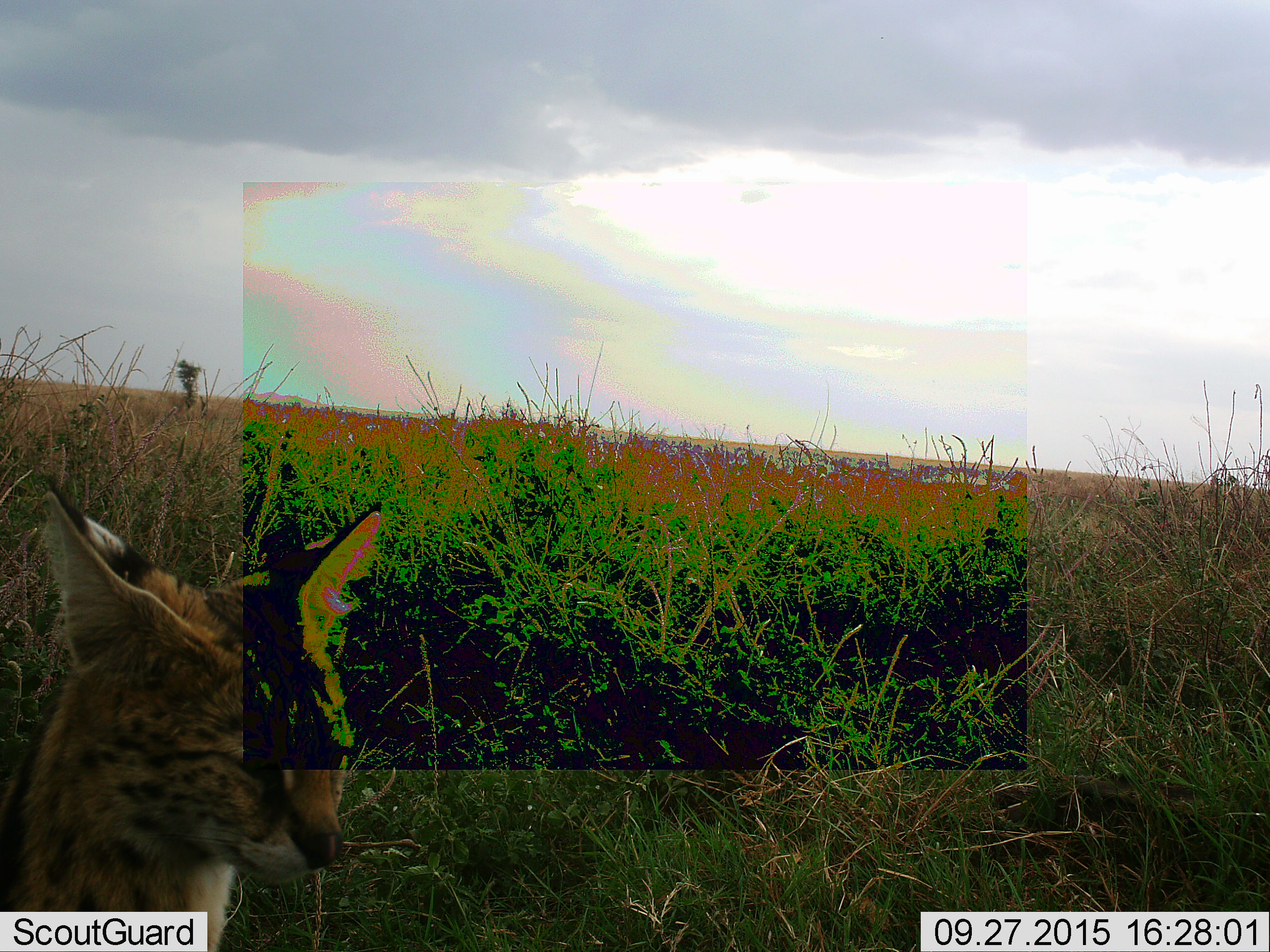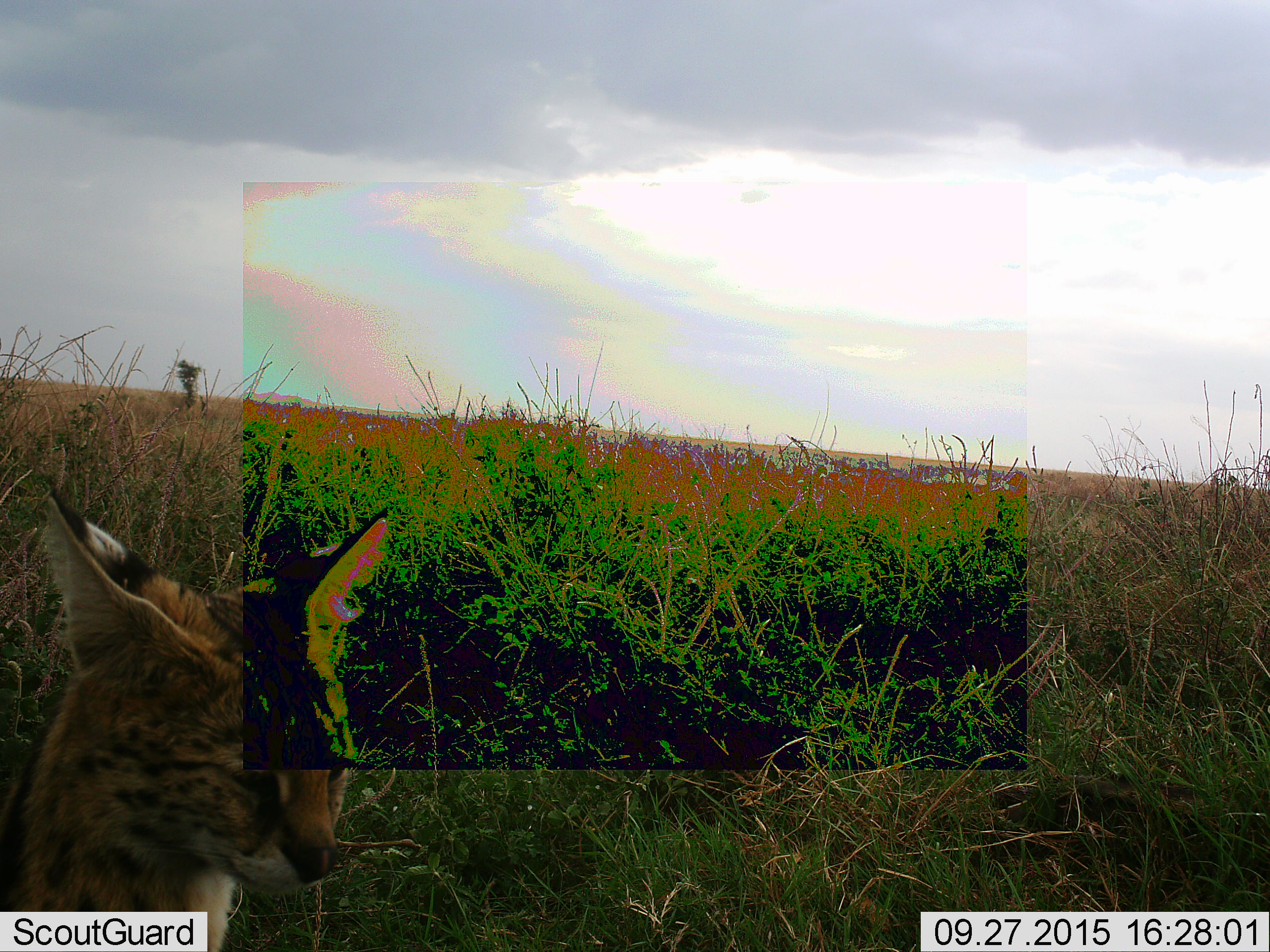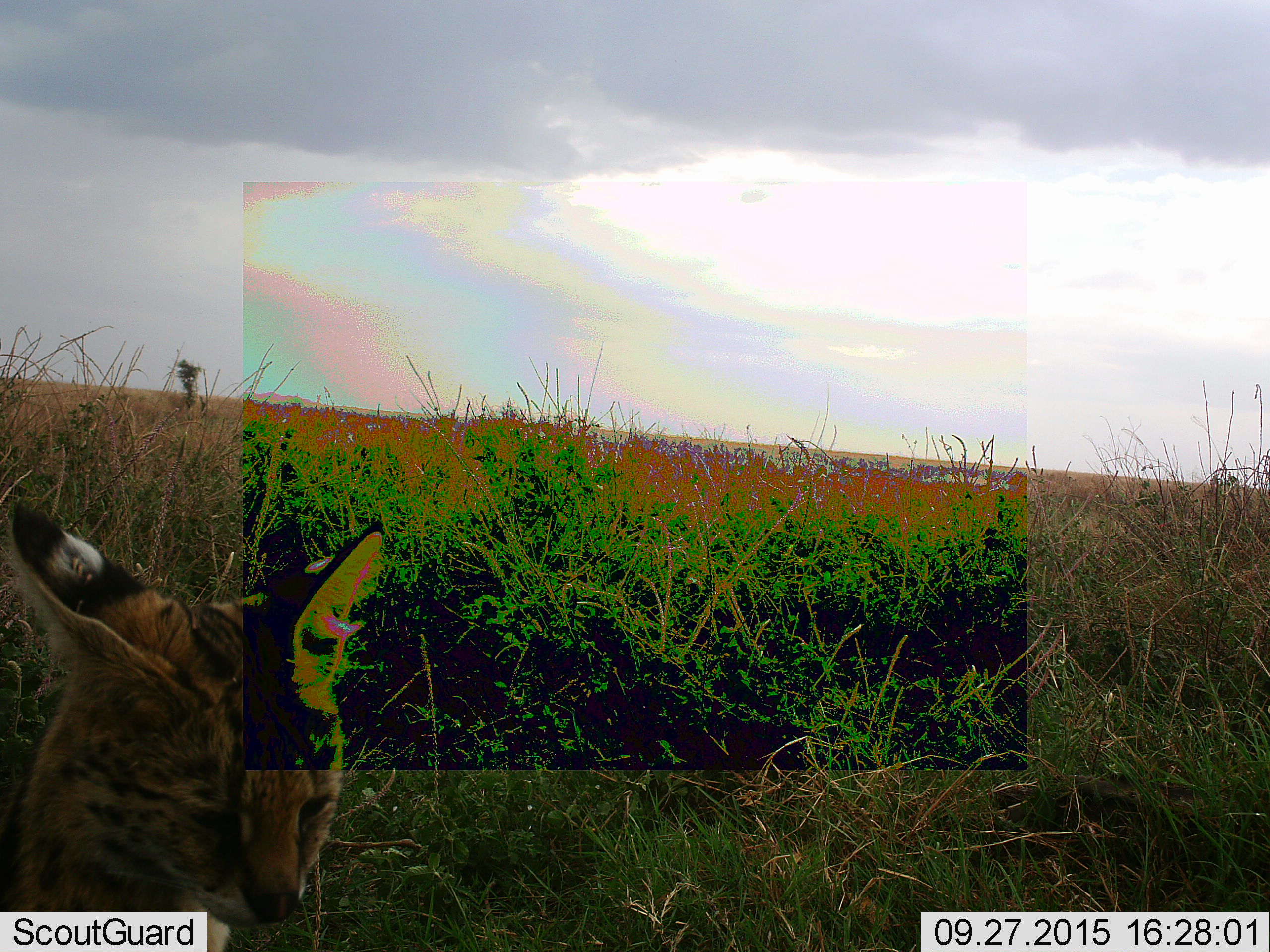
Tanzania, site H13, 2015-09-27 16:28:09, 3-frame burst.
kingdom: Animalia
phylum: Chordata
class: Mammalia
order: Carnivora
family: Felidae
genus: Leptailurus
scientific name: Leptailurus serval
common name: serval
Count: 1.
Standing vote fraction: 67%.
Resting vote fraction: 33%.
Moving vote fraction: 0%.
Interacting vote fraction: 0%.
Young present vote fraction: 0%.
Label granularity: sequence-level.